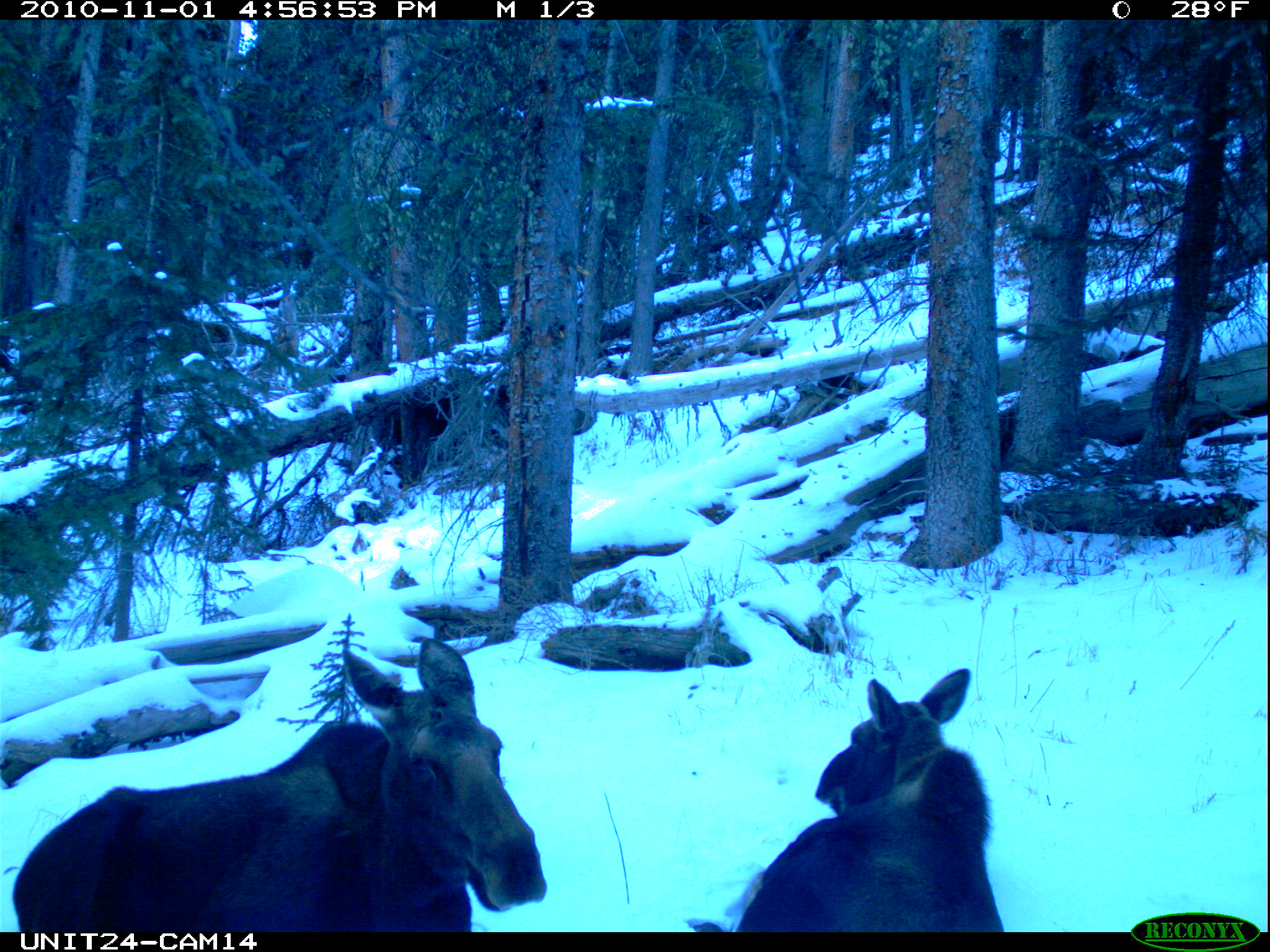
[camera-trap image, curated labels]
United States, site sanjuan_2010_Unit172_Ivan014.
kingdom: Animalia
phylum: Chordata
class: Mammalia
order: Artiodactyla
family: Cervidae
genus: Alces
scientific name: Alces alces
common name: moose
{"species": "Alces alces (moose)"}